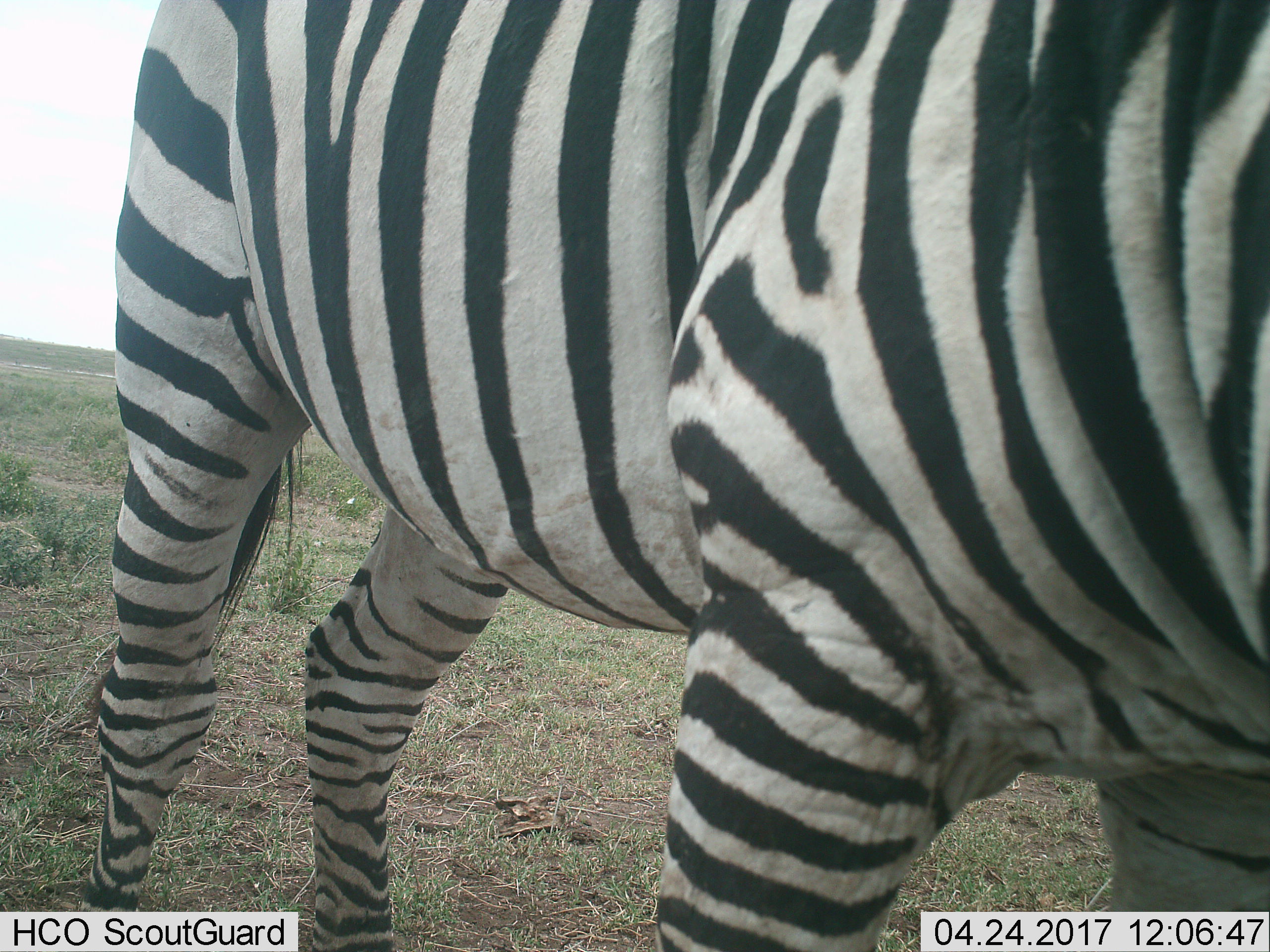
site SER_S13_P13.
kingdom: Animalia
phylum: Chordata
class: Mammalia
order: Perissodactyla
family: Equidae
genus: Equus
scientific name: Equus quagga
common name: plains zebra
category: zebraplains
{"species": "zebraplains (plains zebra) (Equus quagga)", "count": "1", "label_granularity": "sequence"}